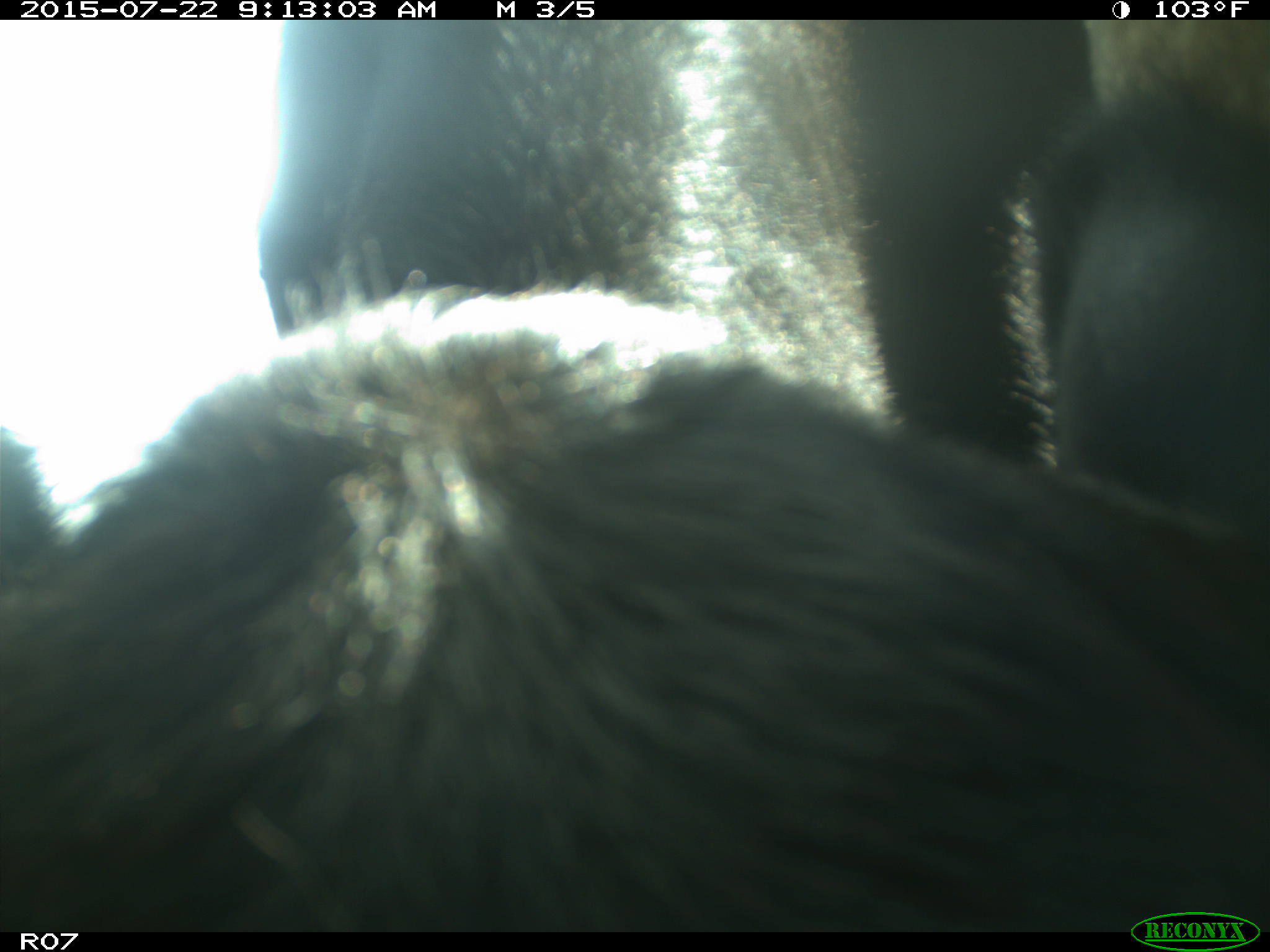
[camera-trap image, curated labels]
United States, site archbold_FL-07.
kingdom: Animalia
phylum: Chordata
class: Mammalia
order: Artiodactyla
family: Bovidae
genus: Bos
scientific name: Bos taurus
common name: domestic cow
Bos taurus (domestic cow).